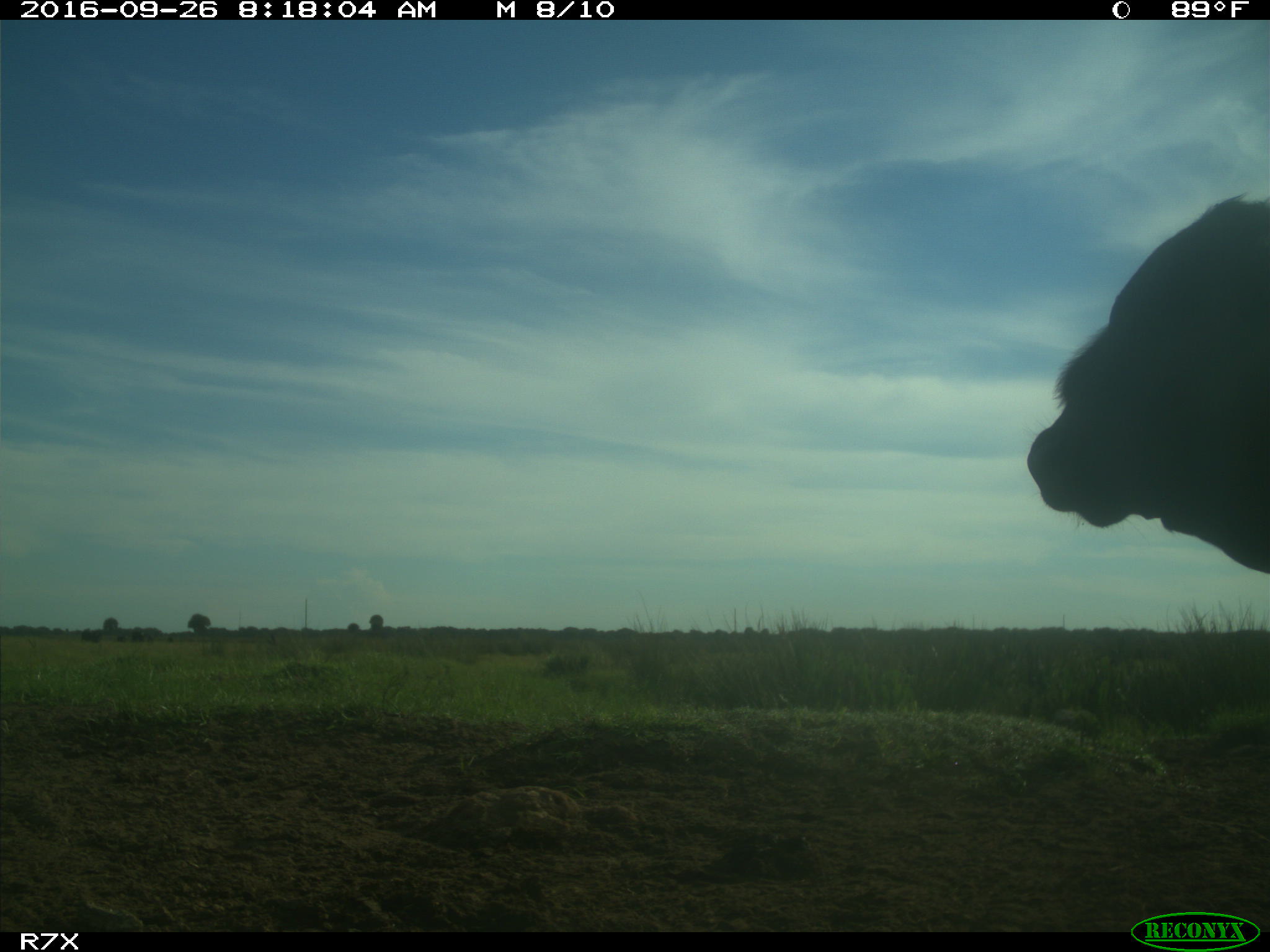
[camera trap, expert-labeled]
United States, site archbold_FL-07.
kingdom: Animalia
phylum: Chordata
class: Mammalia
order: Artiodactyla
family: Bovidae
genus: Bos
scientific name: Bos taurus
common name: domestic cow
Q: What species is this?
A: Bos taurus (domestic cow).